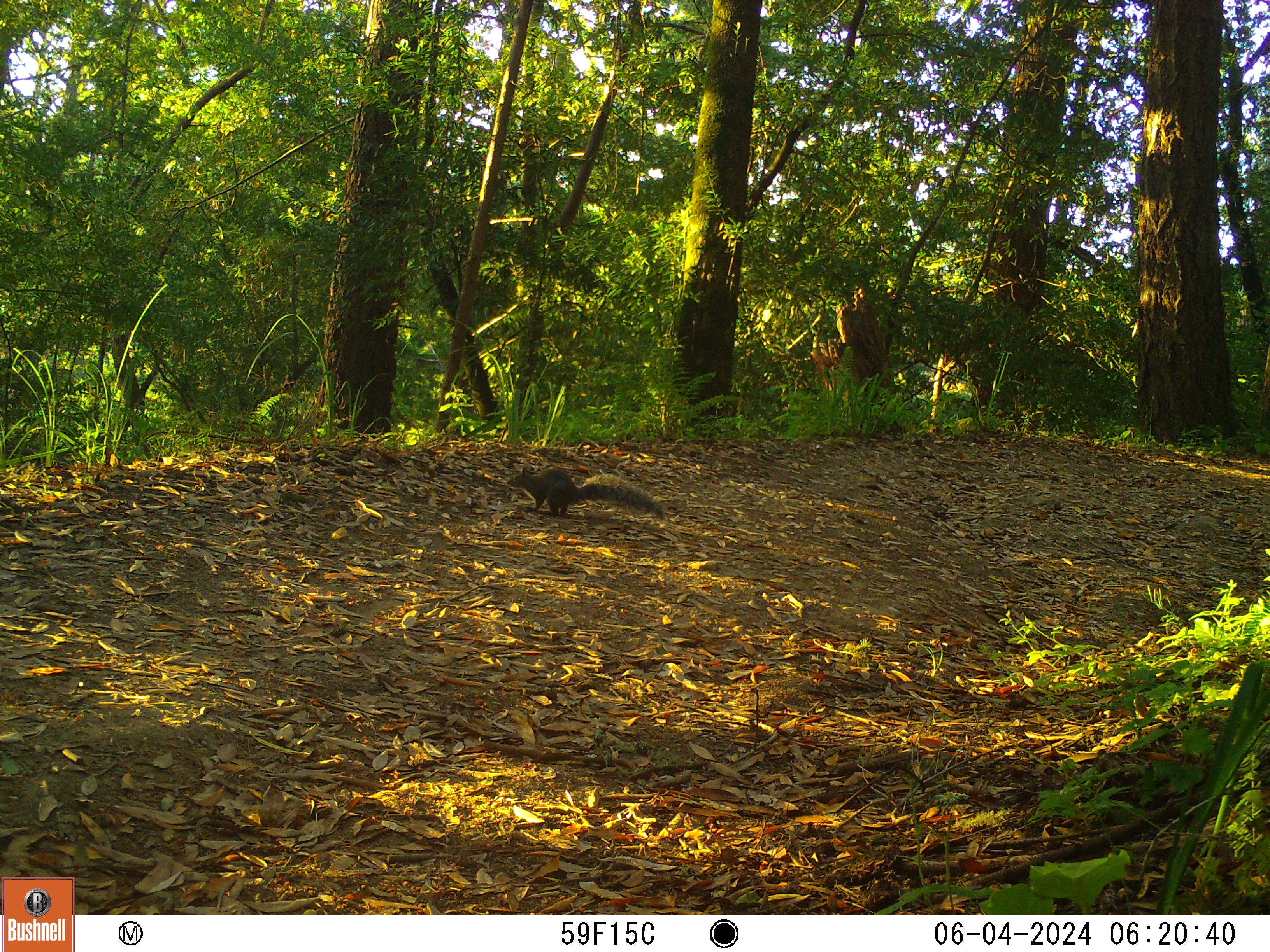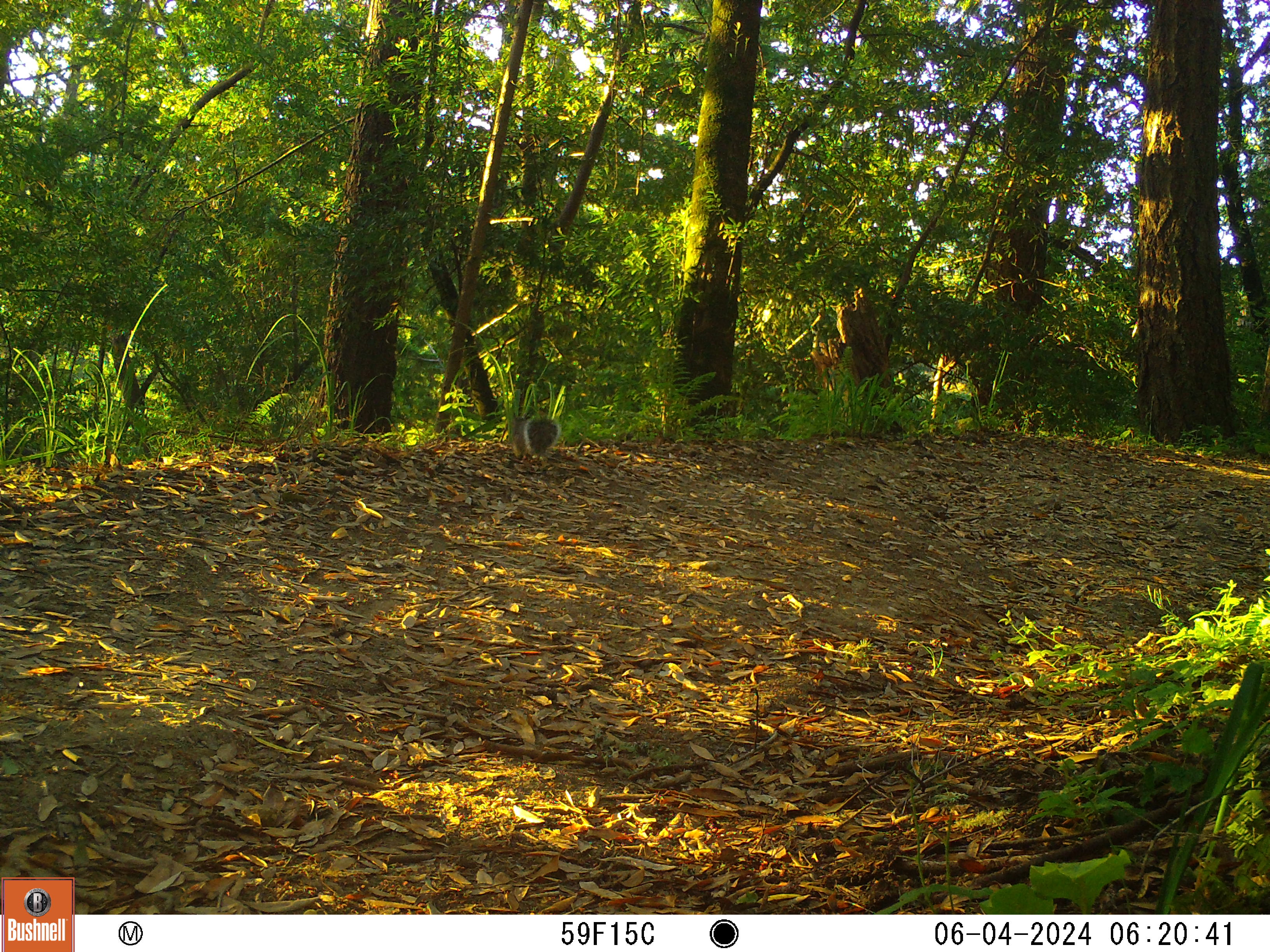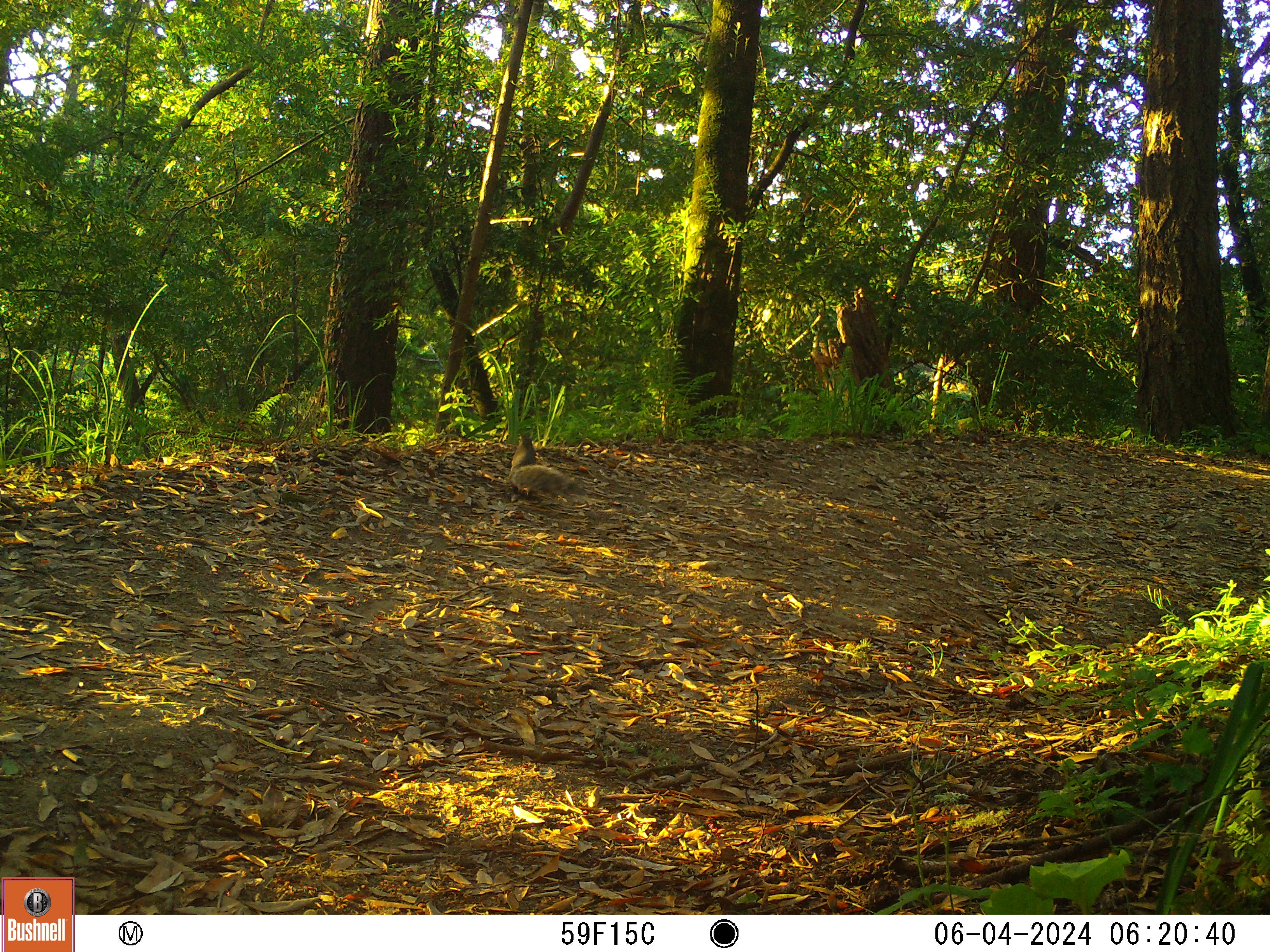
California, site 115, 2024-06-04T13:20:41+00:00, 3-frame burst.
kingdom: Animalia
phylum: Chordata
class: Mammalia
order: Rodentia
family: Sciuridae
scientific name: Sciuridae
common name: squirrel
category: unknown squirrel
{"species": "unknown squirrel (squirrel) (Sciuridae)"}